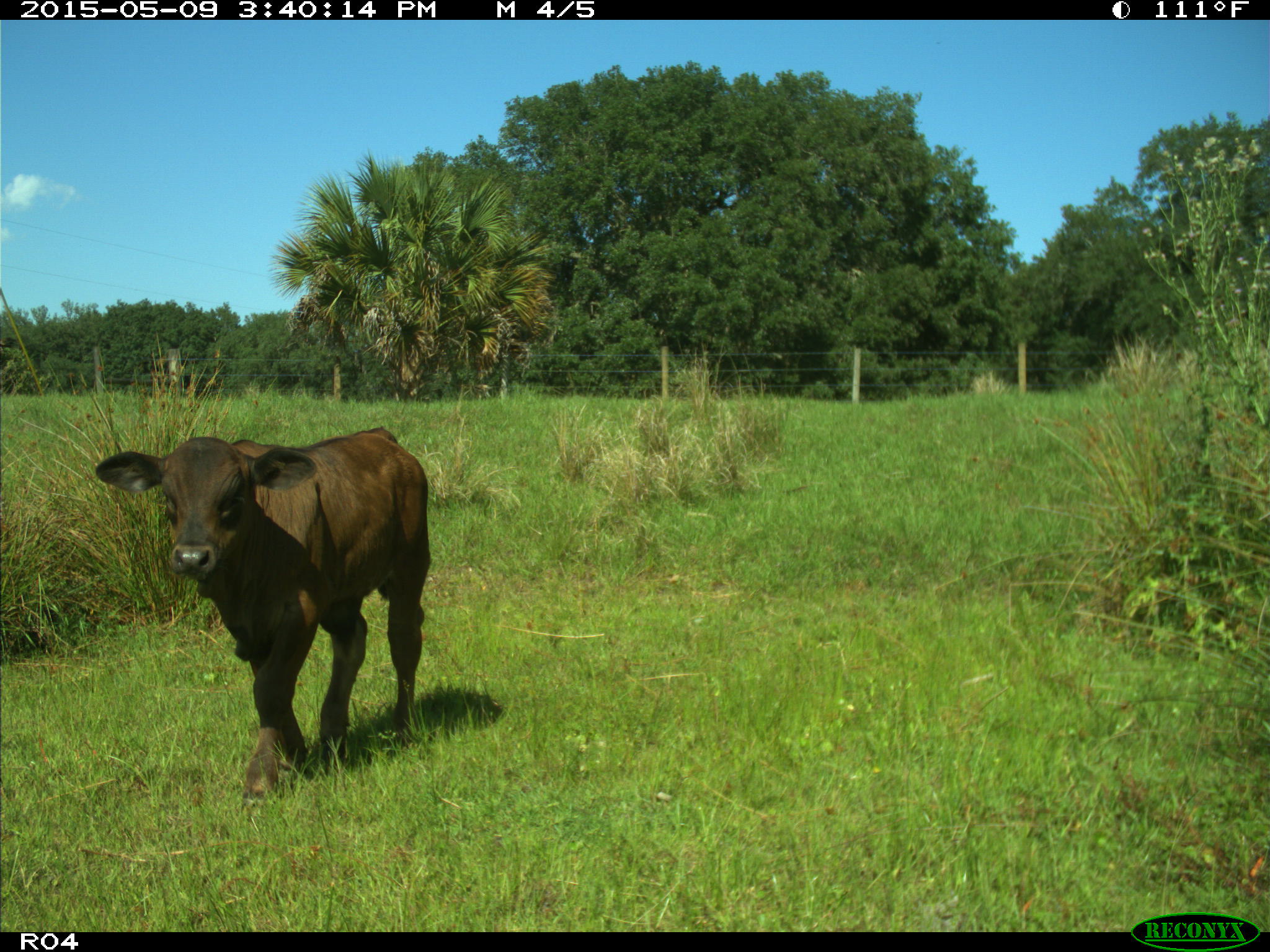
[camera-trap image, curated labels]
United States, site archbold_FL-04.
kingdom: Animalia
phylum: Chordata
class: Mammalia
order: Artiodactyla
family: Bovidae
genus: Bos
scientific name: Bos taurus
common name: domestic cow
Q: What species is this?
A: Bos taurus (domestic cow).